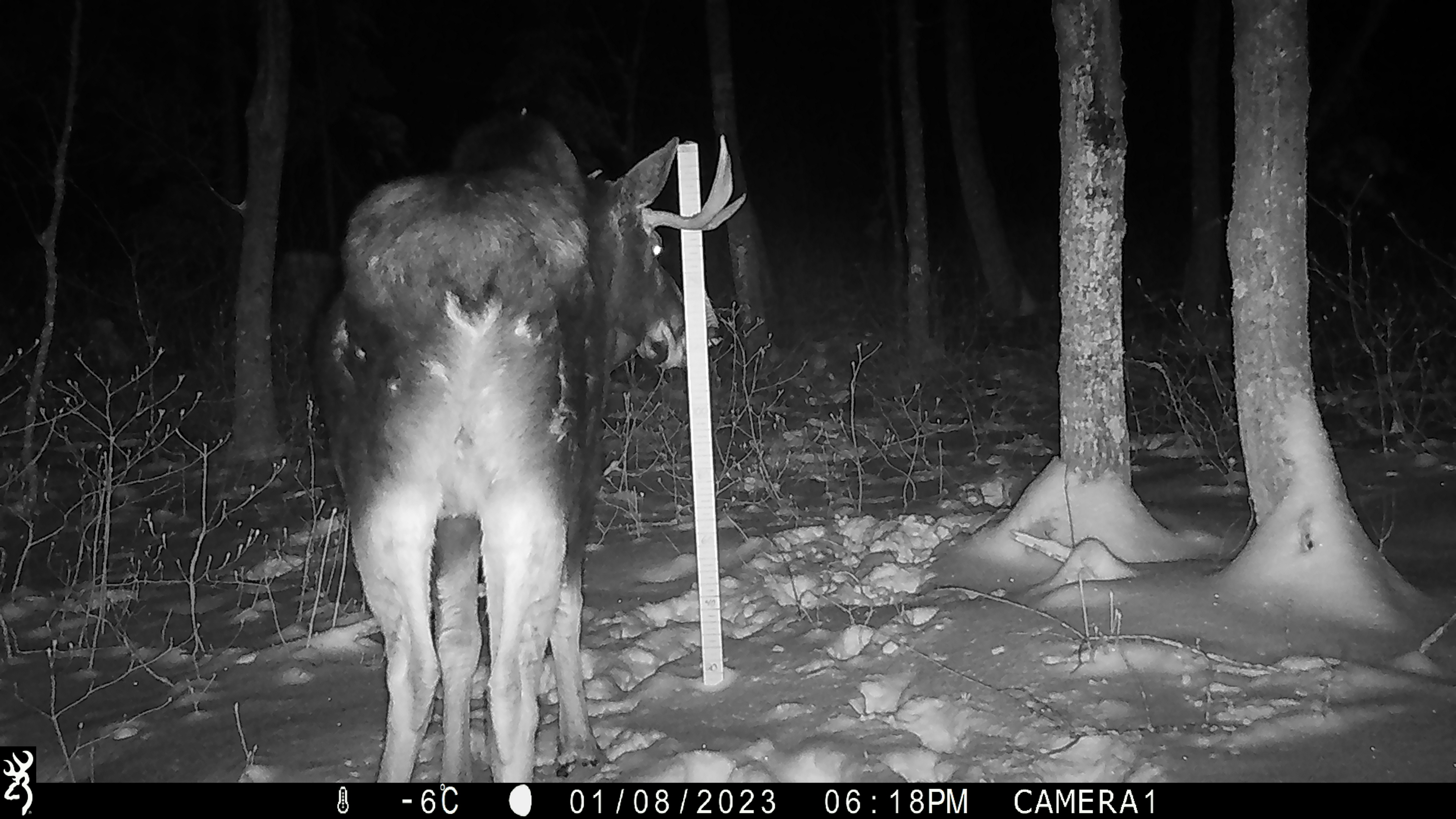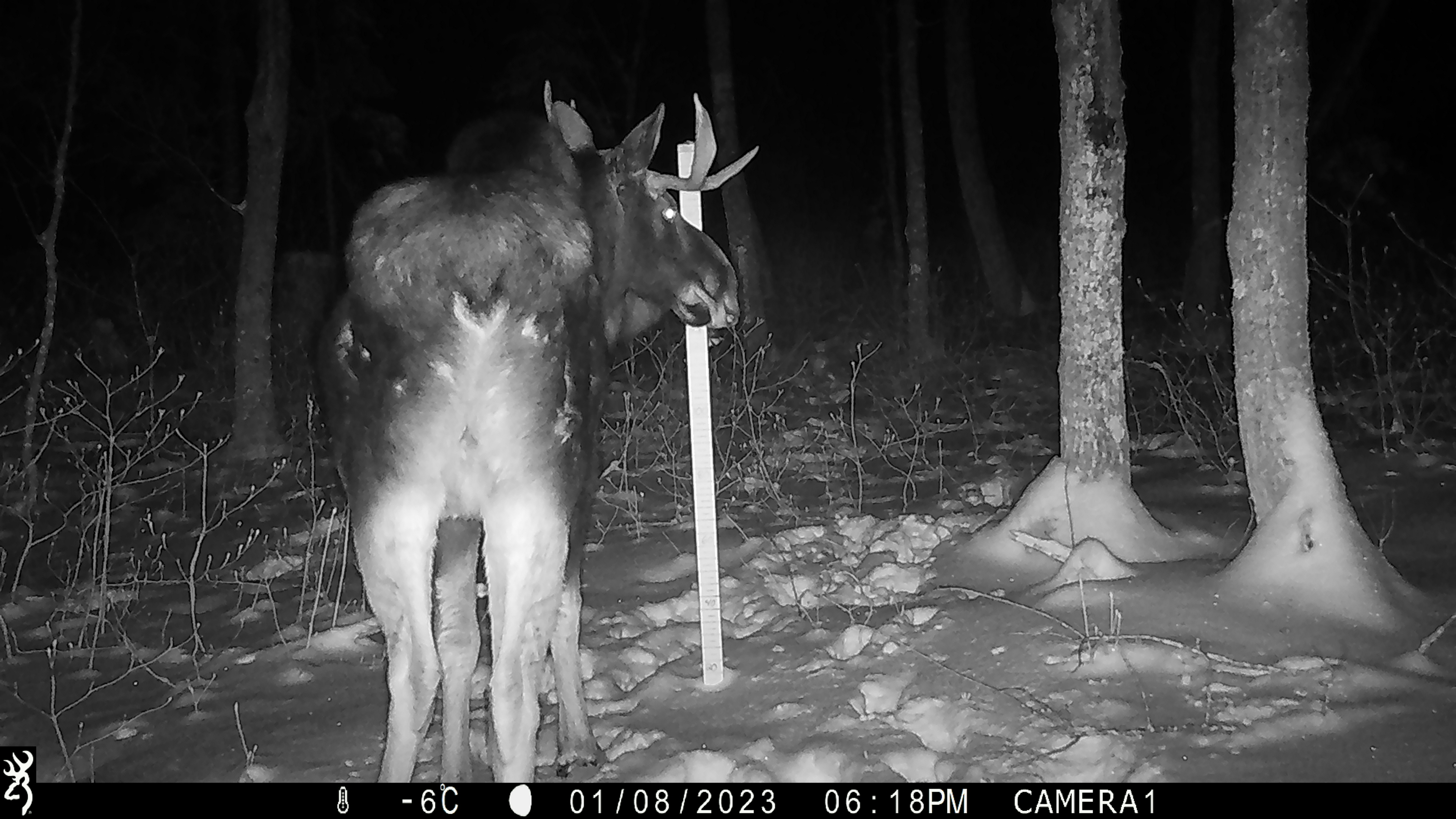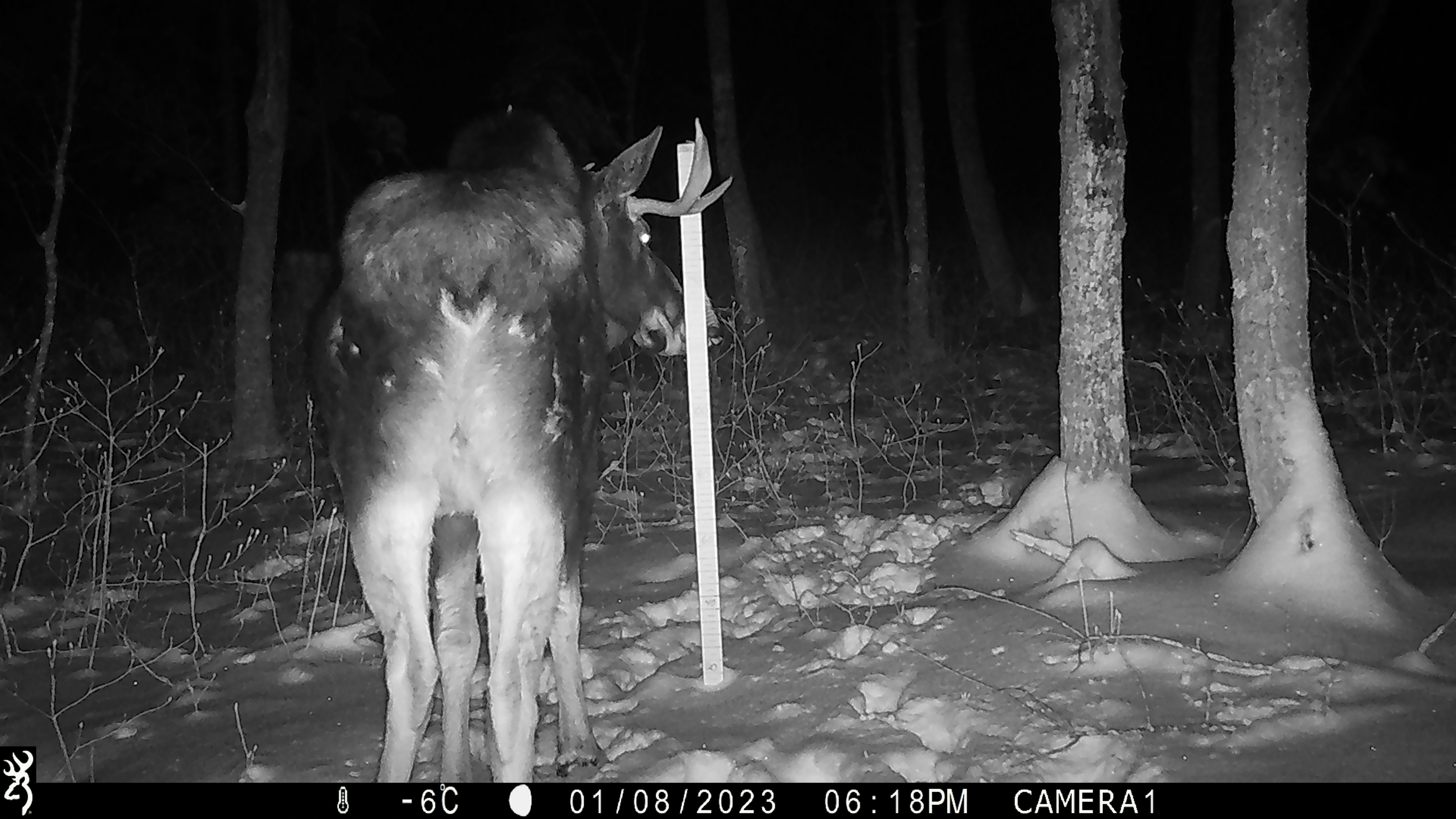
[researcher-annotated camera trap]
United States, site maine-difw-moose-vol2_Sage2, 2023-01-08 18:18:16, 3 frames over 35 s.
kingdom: Animalia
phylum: Chordata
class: Mammalia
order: Artiodactyla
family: Cervidae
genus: Alces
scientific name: Alces alces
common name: moose